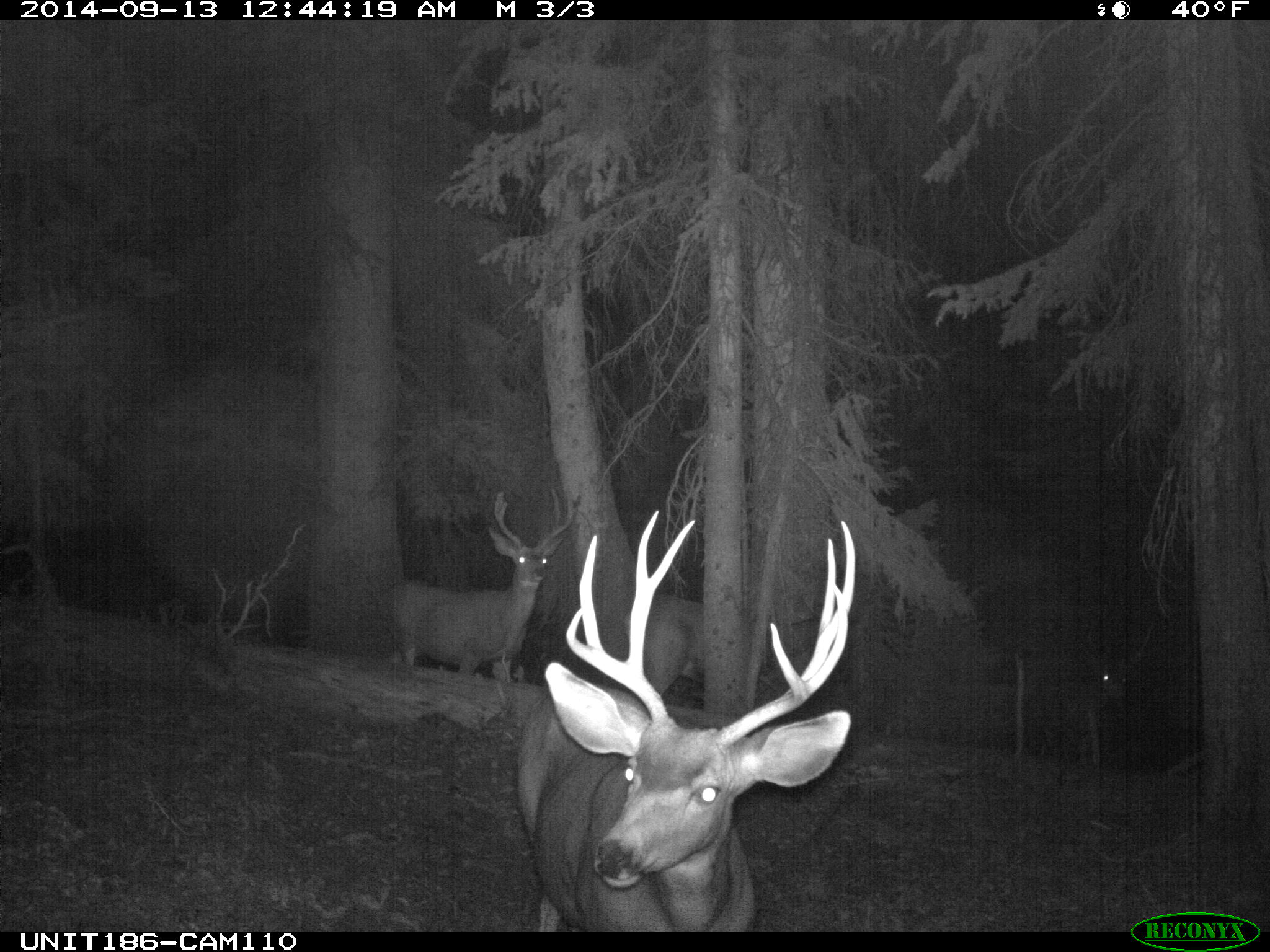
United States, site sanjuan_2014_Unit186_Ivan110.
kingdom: Animalia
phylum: Chordata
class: Mammalia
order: Artiodactyla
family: Cervidae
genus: Odocoileus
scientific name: Odocoileus hemionus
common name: mule deer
Odocoileus hemionus (mule deer).